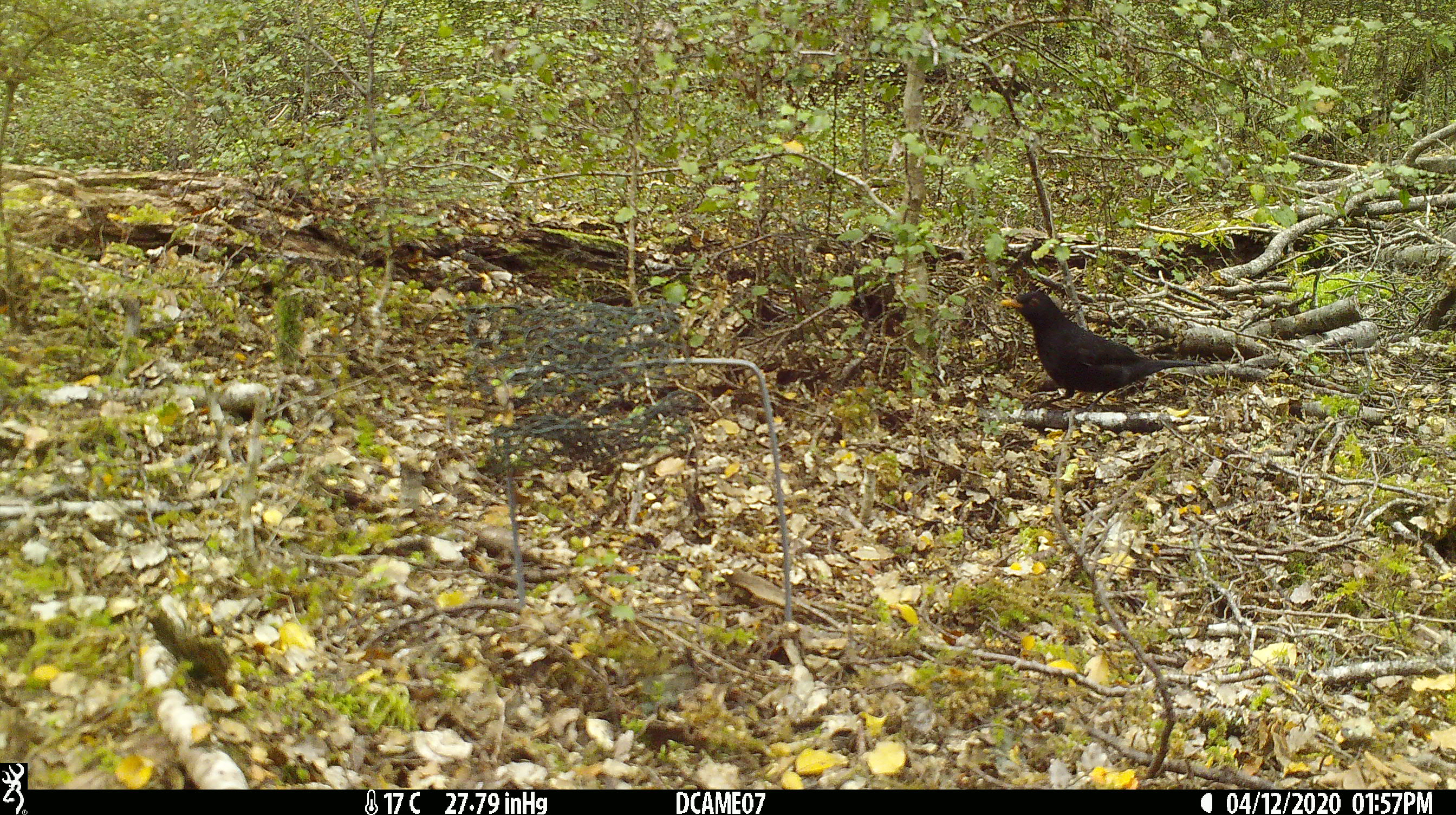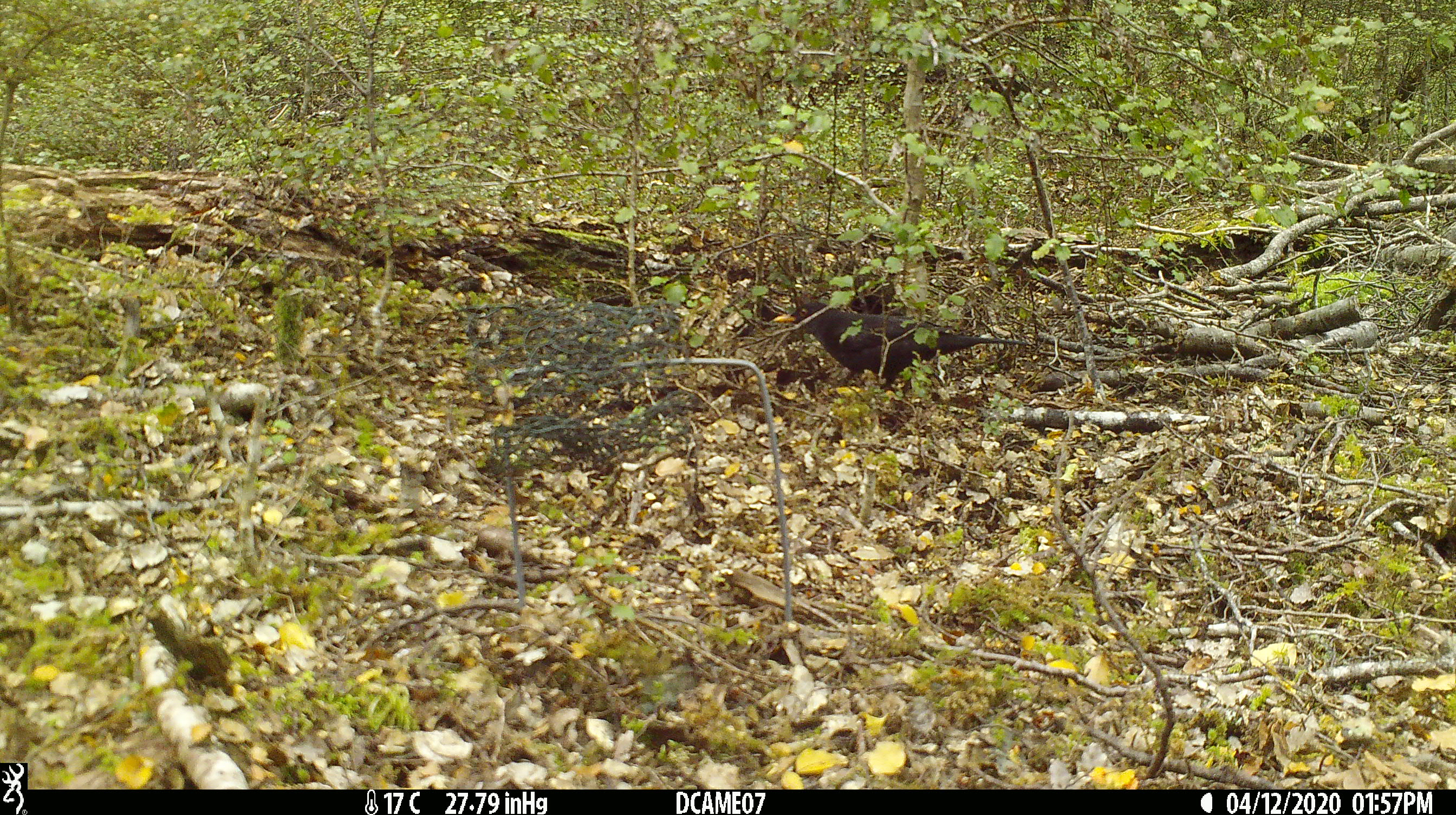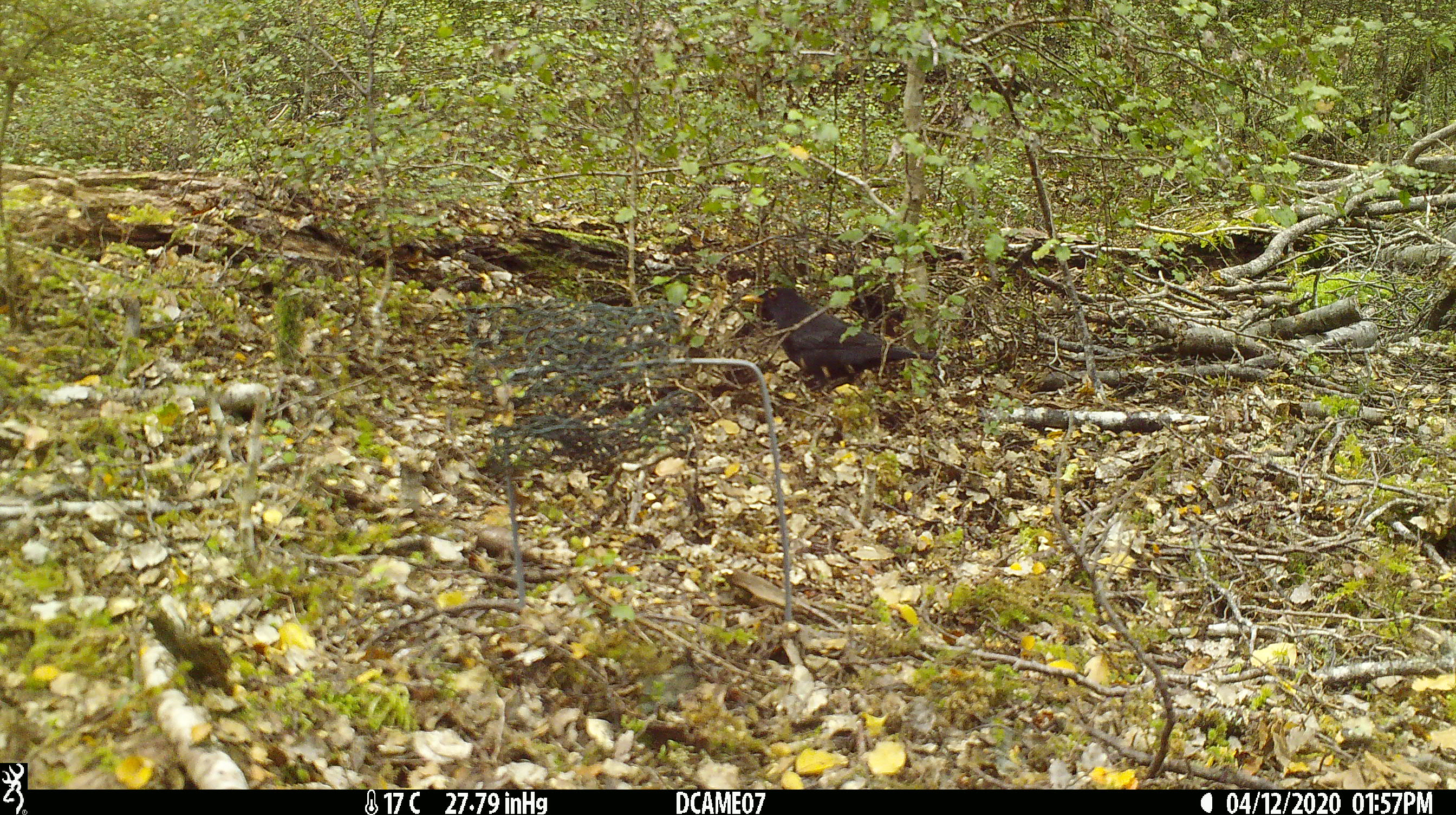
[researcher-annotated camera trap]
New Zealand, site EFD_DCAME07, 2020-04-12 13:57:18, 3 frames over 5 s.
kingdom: Animalia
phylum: Chordata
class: Aves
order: Passeriformes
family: Turdidae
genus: Turdus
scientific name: Turdus merula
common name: eurasian blackbird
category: blackbird